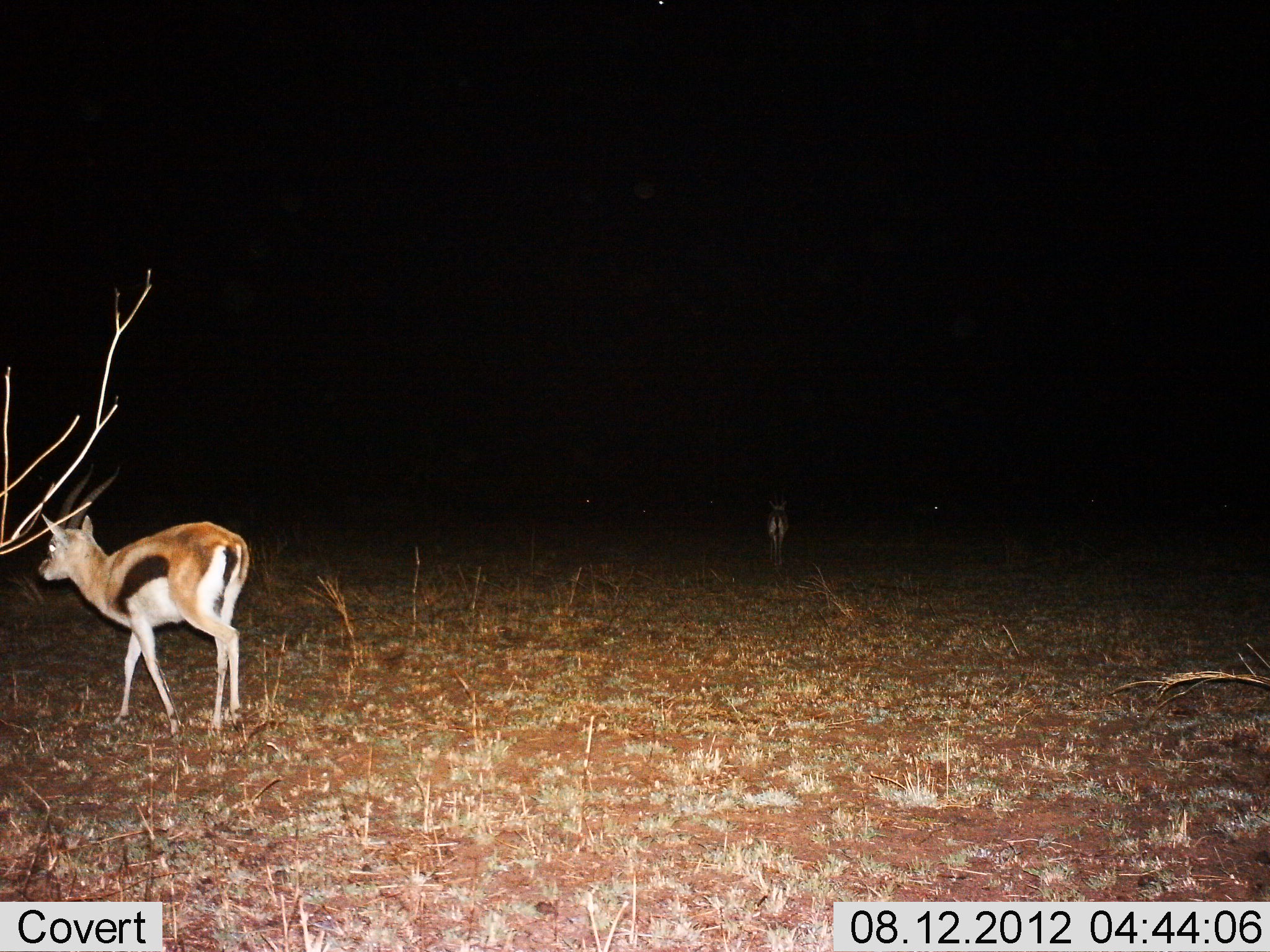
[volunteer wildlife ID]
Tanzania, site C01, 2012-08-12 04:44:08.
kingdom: Animalia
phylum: Chordata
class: Mammalia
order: Artiodactyla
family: Bovidae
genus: Eudorcas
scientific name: Eudorcas thomsonii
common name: thomson's gazelle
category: gazellethomsons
Gazellethomsons (thomson's gazelle) (Eudorcas thomsonii), count 2. Behavior (volunteer vote fractions): standing 60%, resting 0%, moving 60%, interacting 0%. Young present (vote fraction): 0%. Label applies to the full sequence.